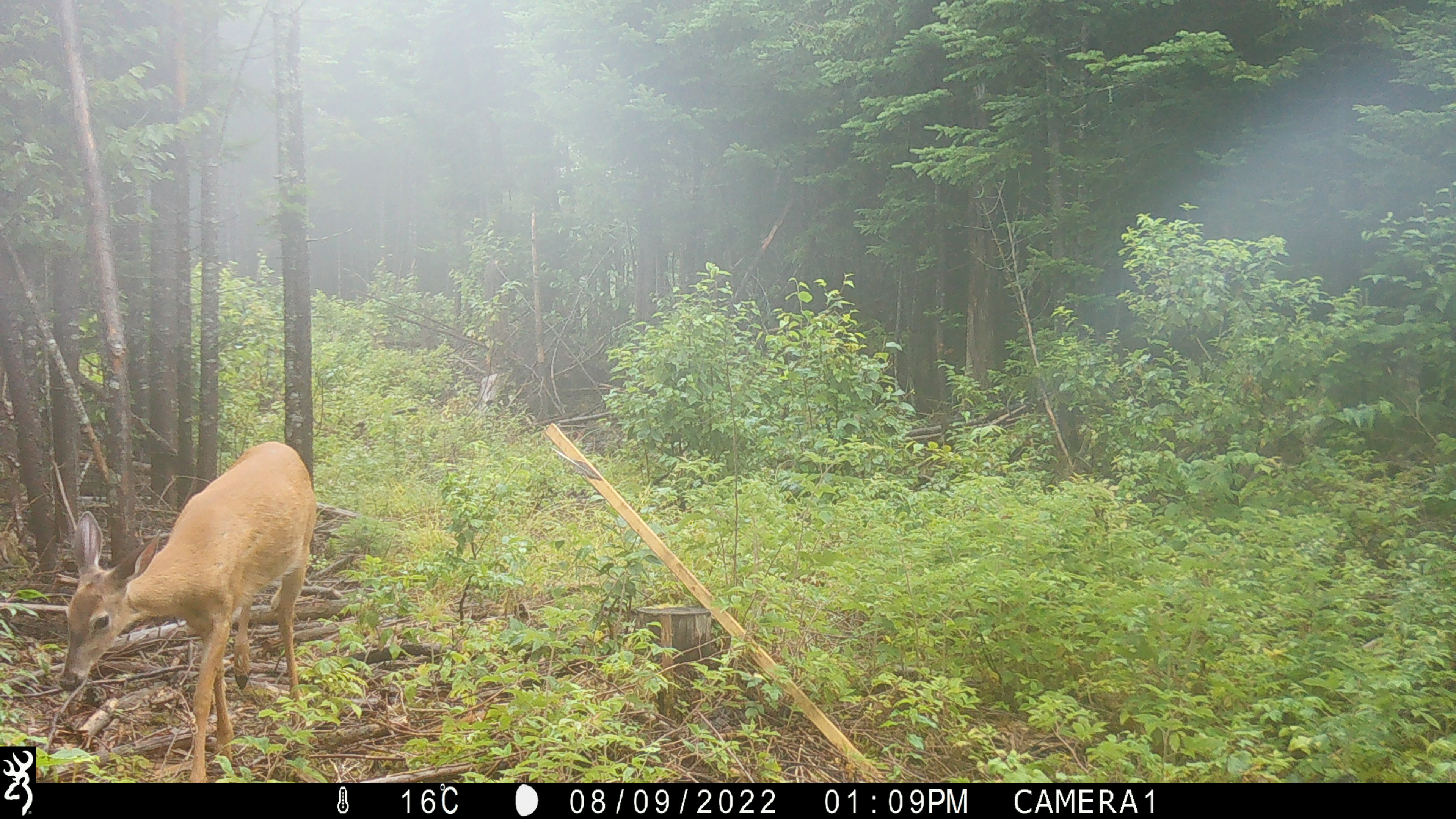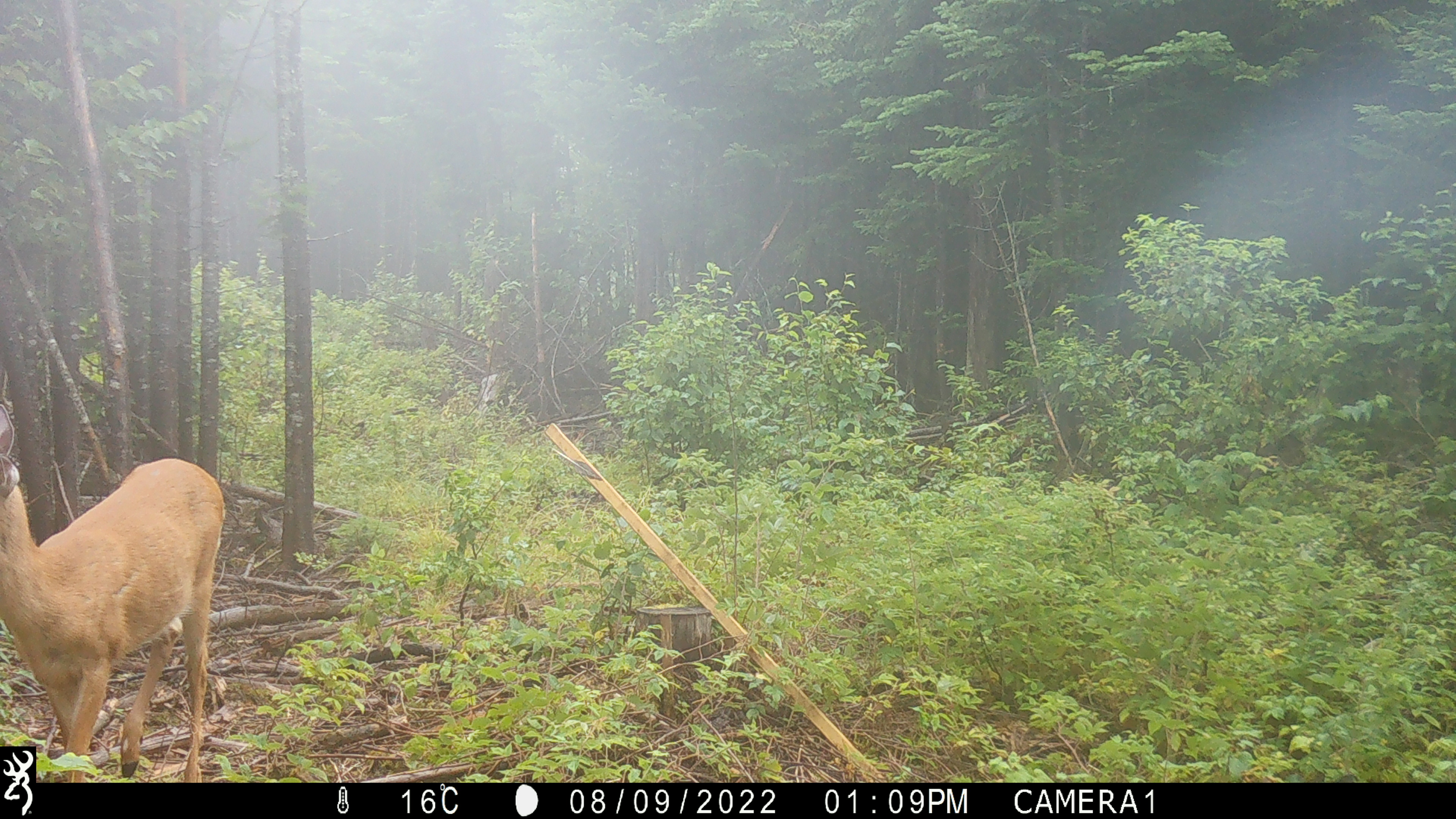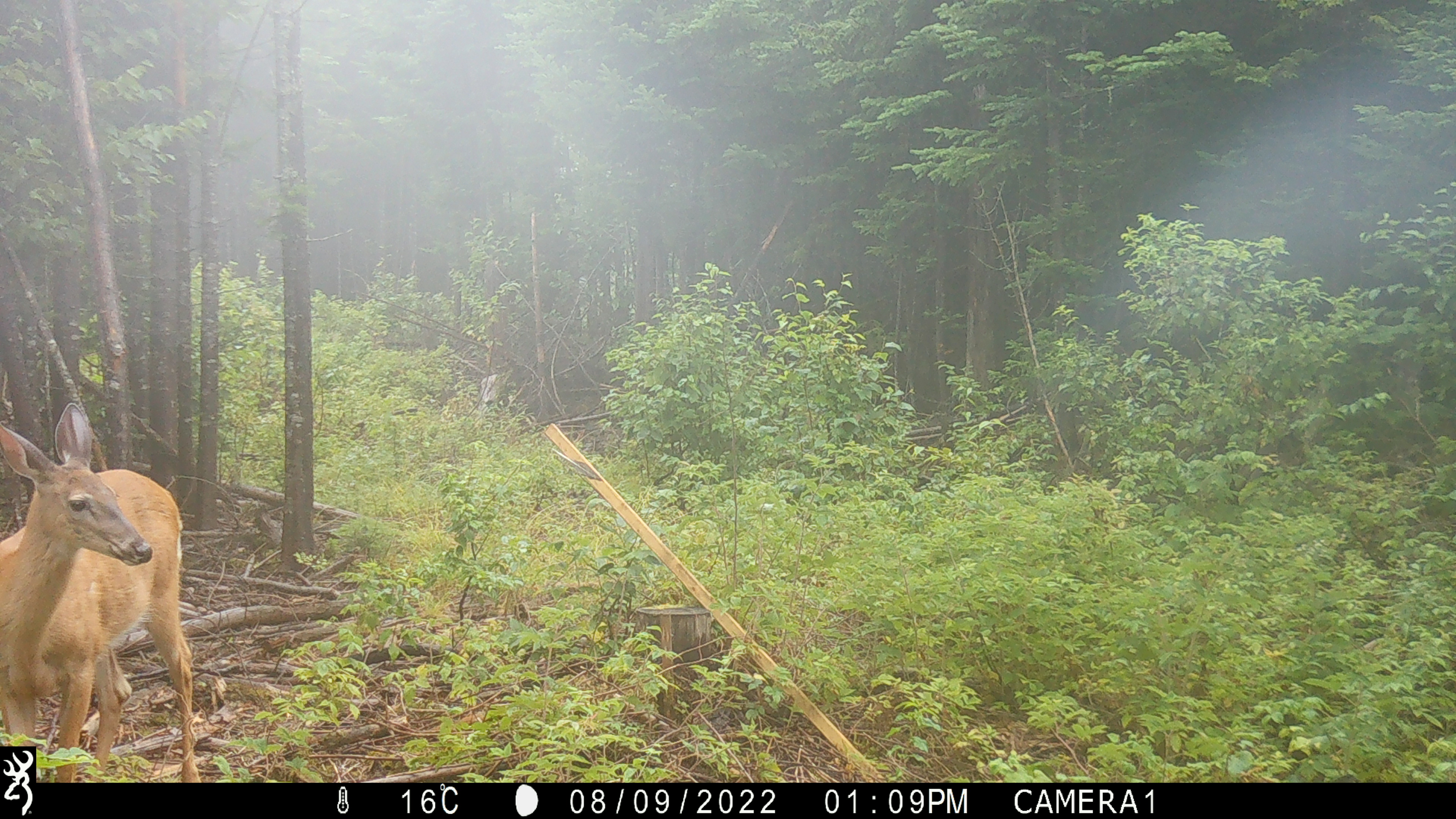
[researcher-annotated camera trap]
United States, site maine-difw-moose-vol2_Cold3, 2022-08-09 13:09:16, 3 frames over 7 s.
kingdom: Animalia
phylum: Chordata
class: Mammalia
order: Artiodactyla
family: Cervidae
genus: Odocoileus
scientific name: Odocoileus virginianus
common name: white-tailed deer